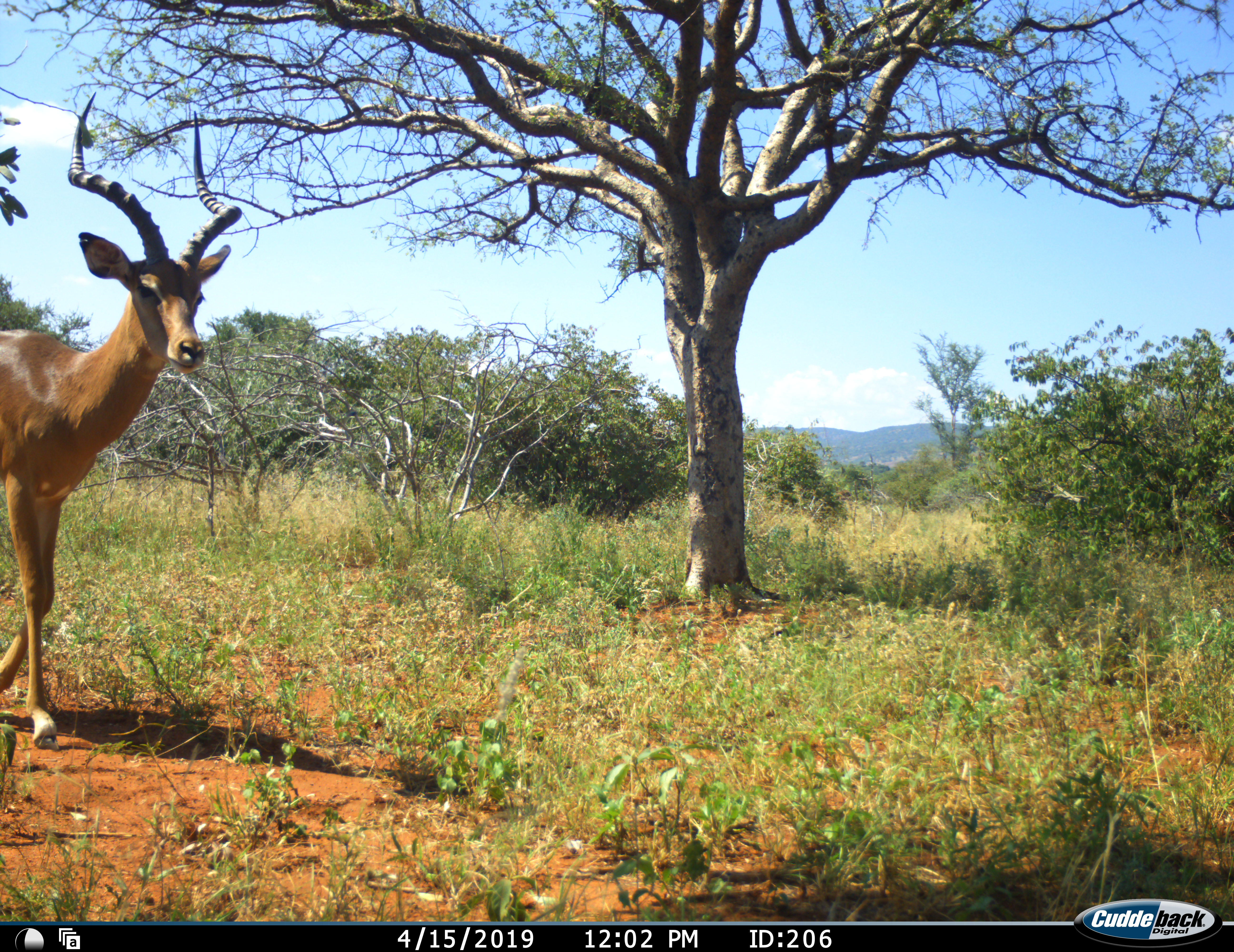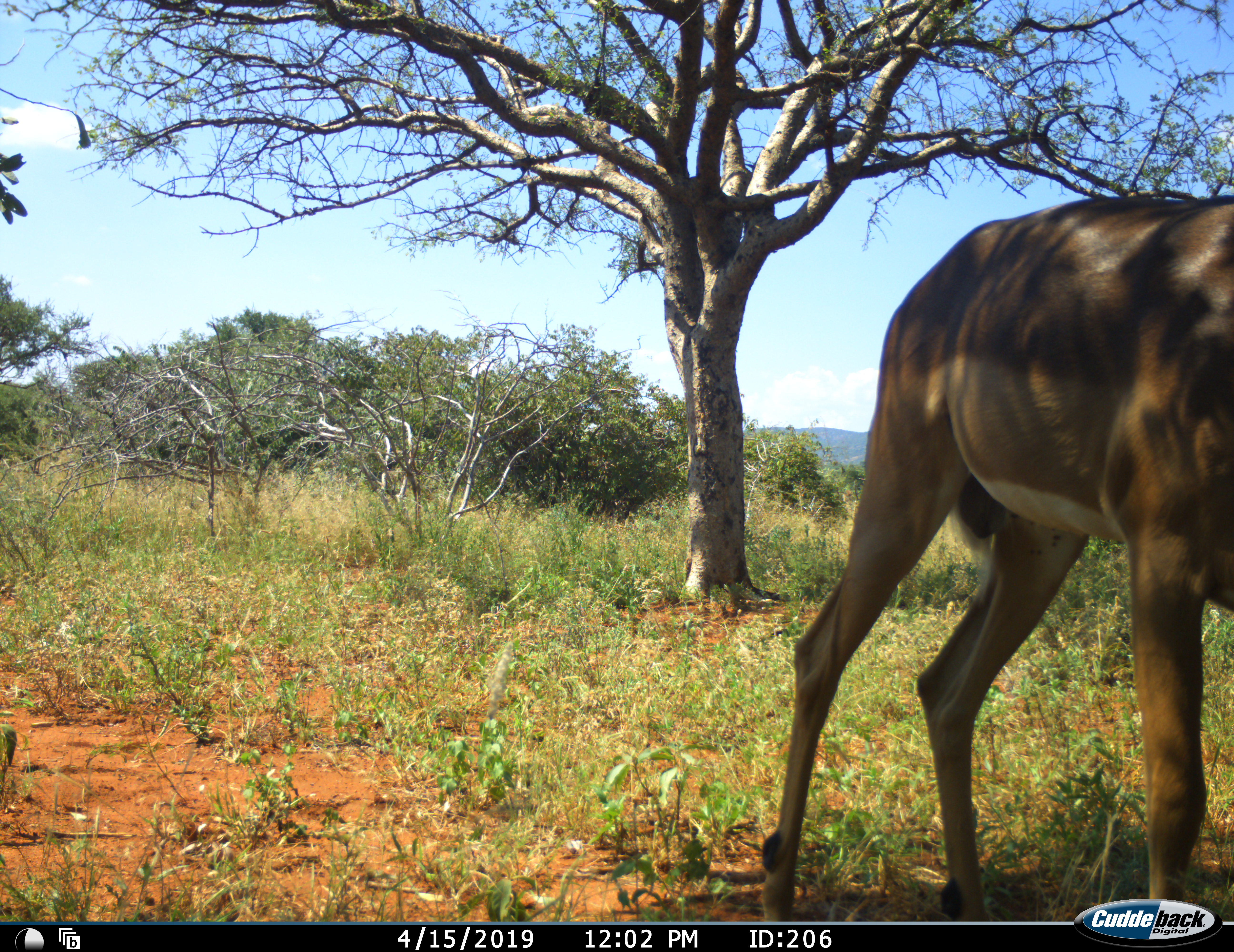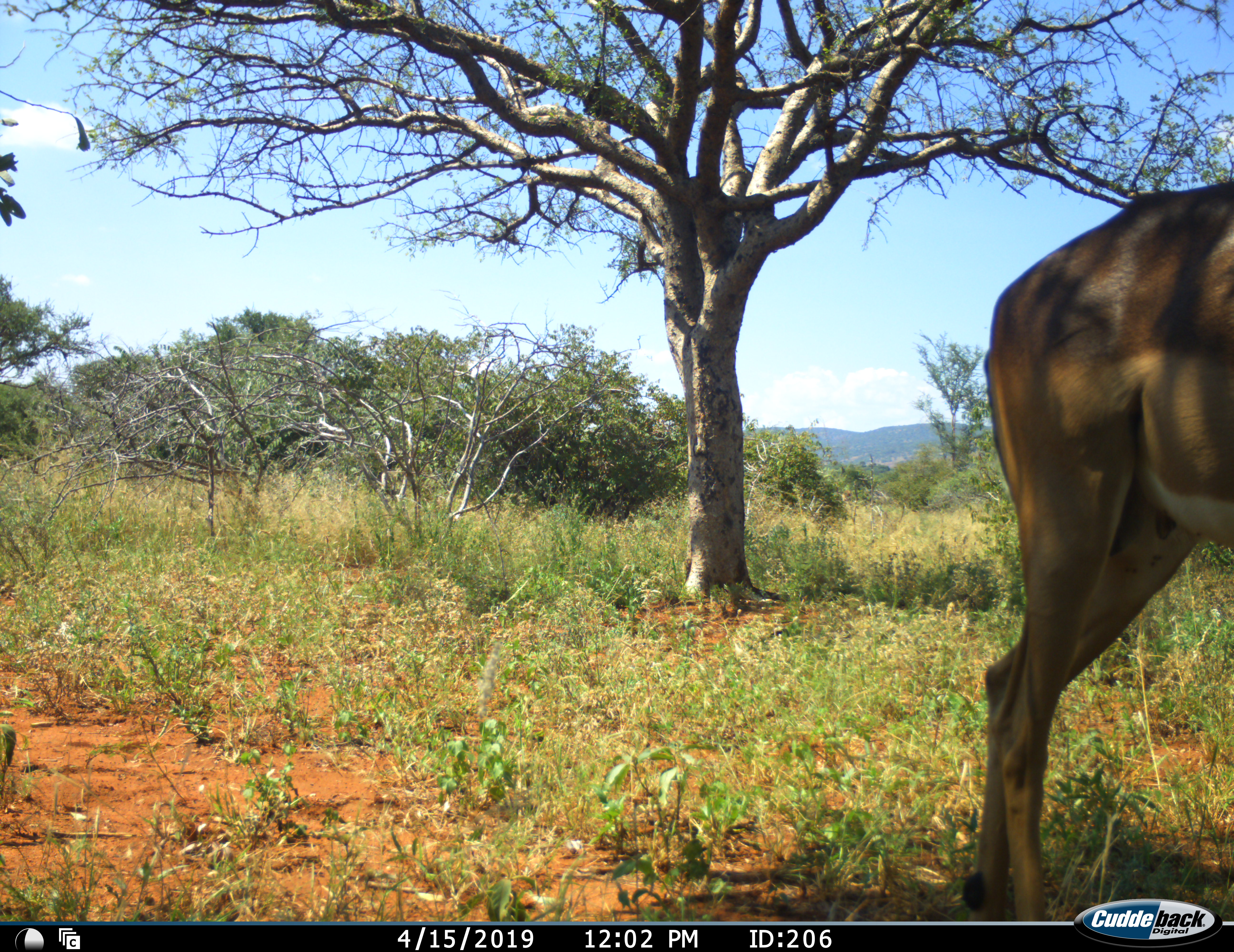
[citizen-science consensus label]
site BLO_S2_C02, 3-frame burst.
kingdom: Animalia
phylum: Chordata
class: Mammalia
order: Artiodactyla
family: Bovidae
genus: Aepyceros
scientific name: Aepyceros melampus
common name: impala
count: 1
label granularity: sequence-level